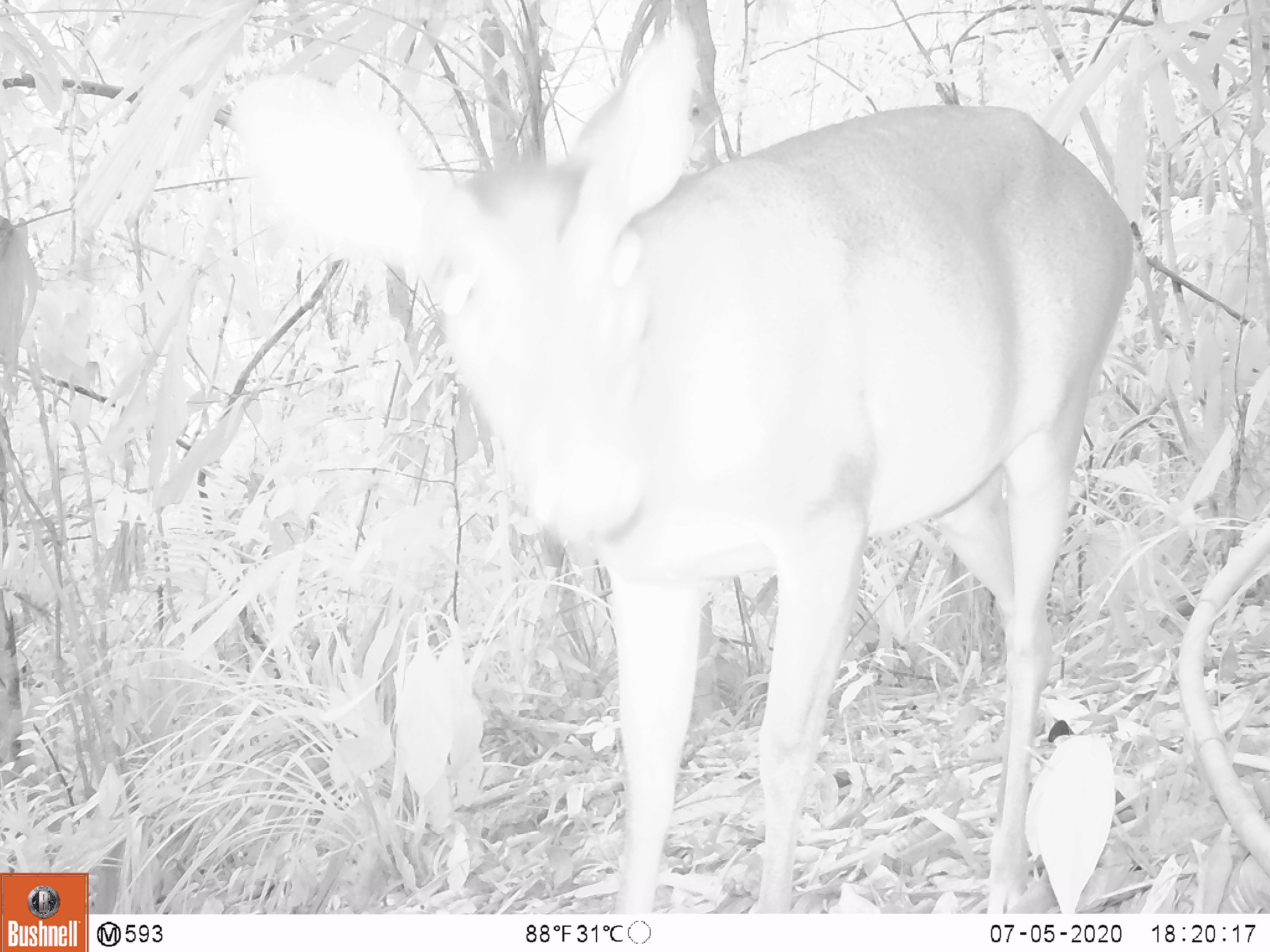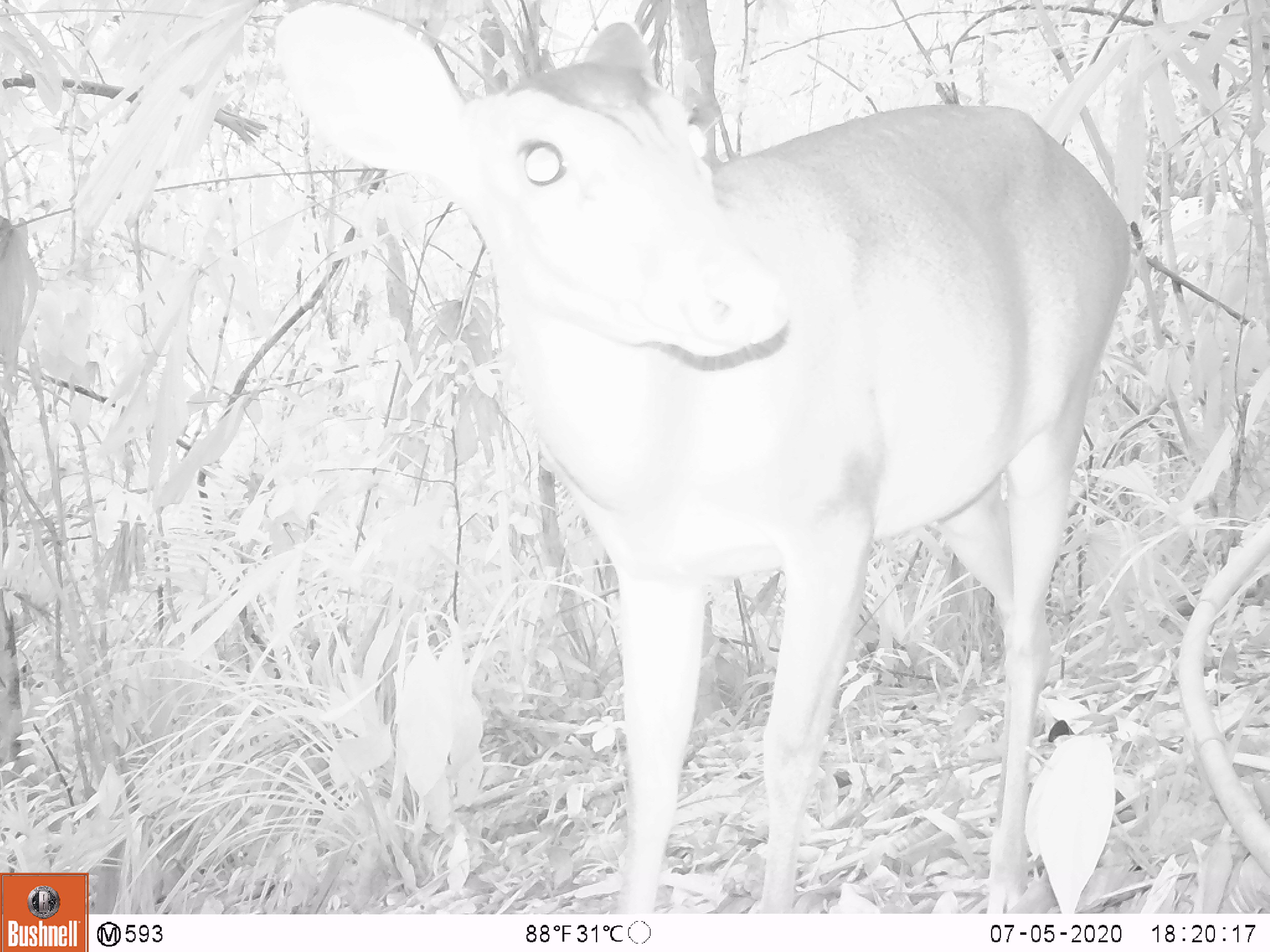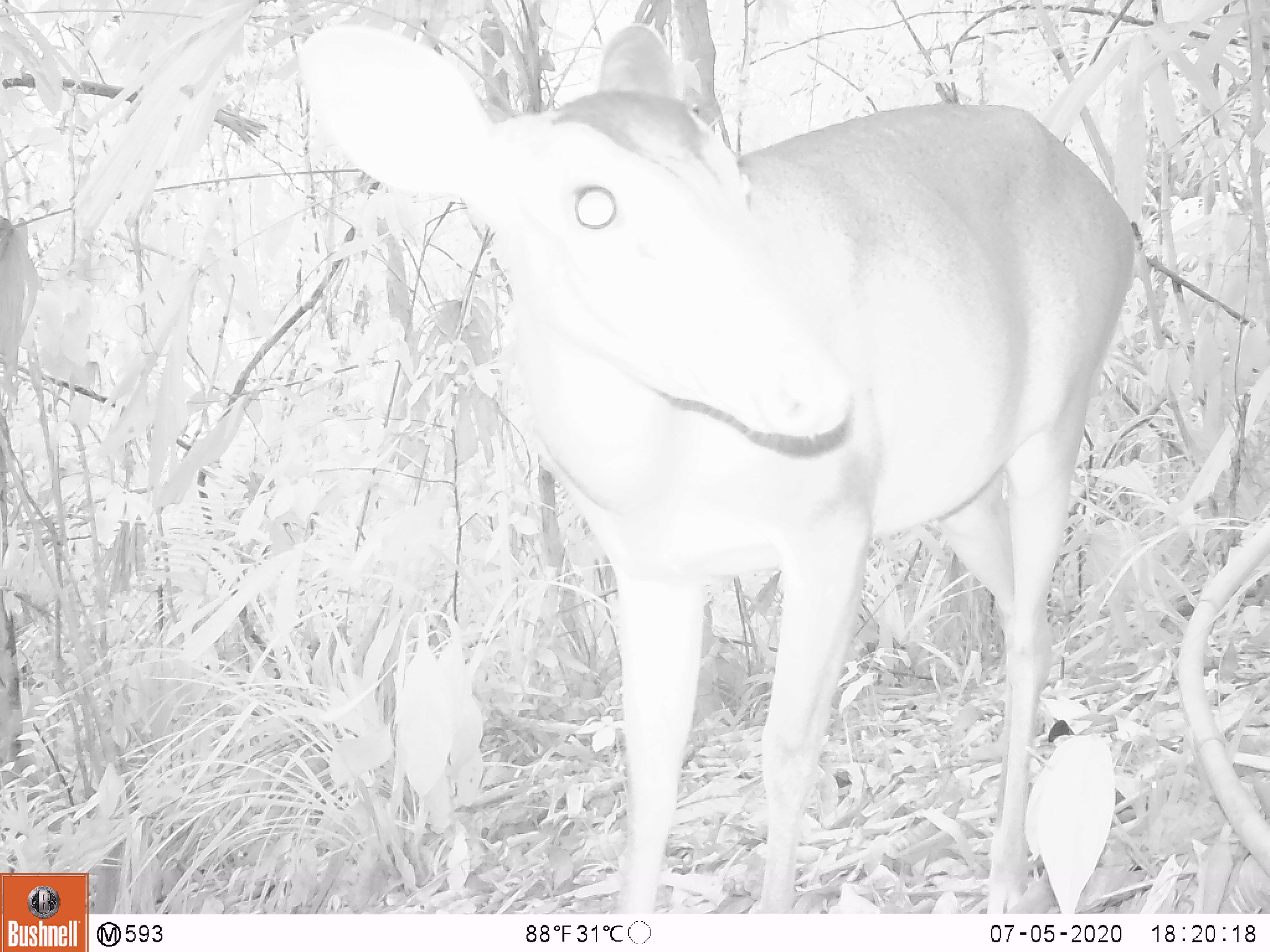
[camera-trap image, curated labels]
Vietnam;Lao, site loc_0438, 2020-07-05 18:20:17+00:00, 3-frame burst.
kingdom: Animalia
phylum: Chordata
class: Mammalia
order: Artiodactyla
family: Cervidae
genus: Muntiacus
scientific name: Muntiacus vuquangensis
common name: large-antlered muntjac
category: large antlered muntjac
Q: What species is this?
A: Large antlered muntjac (large-antlered muntjac) (Muntiacus vuquangensis).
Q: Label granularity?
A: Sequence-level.